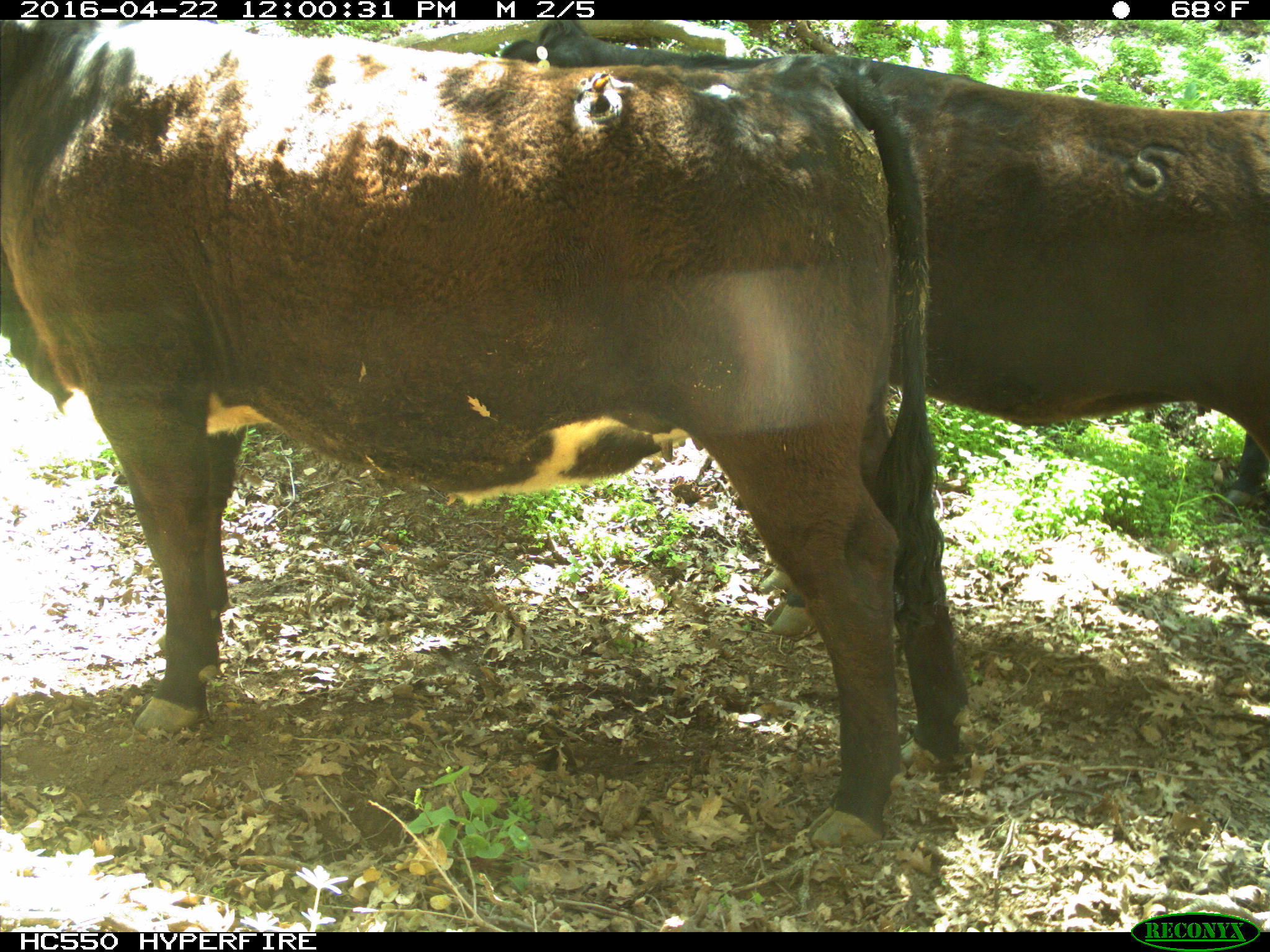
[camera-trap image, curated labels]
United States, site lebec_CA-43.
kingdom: Animalia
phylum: Chordata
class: Mammalia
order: Artiodactyla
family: Bovidae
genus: Bos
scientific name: Bos taurus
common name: domestic cow